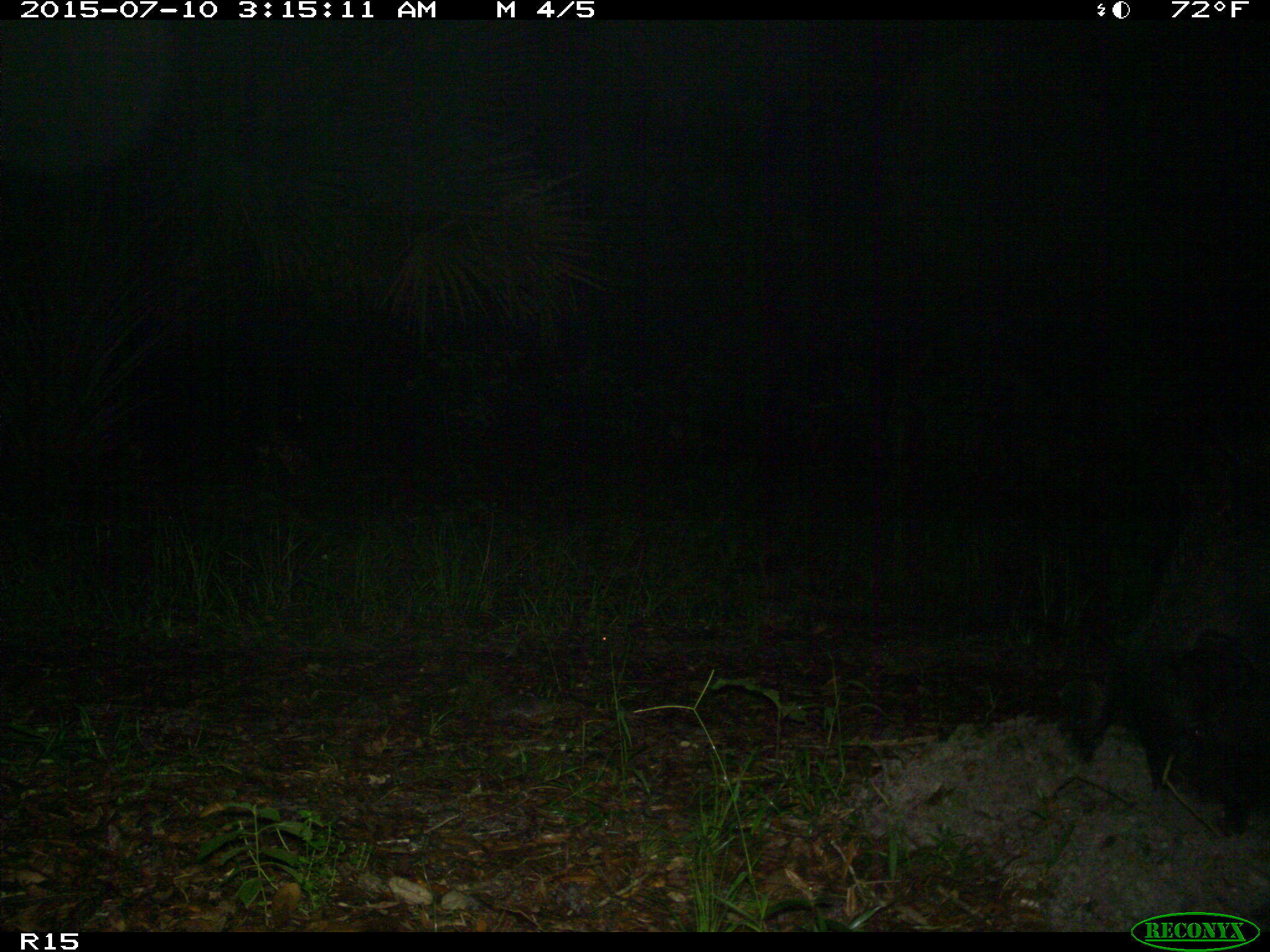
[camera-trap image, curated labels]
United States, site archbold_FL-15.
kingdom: Animalia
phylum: Chordata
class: Mammalia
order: Artiodactyla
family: Suidae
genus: Sus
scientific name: Sus scrofa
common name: wild boar